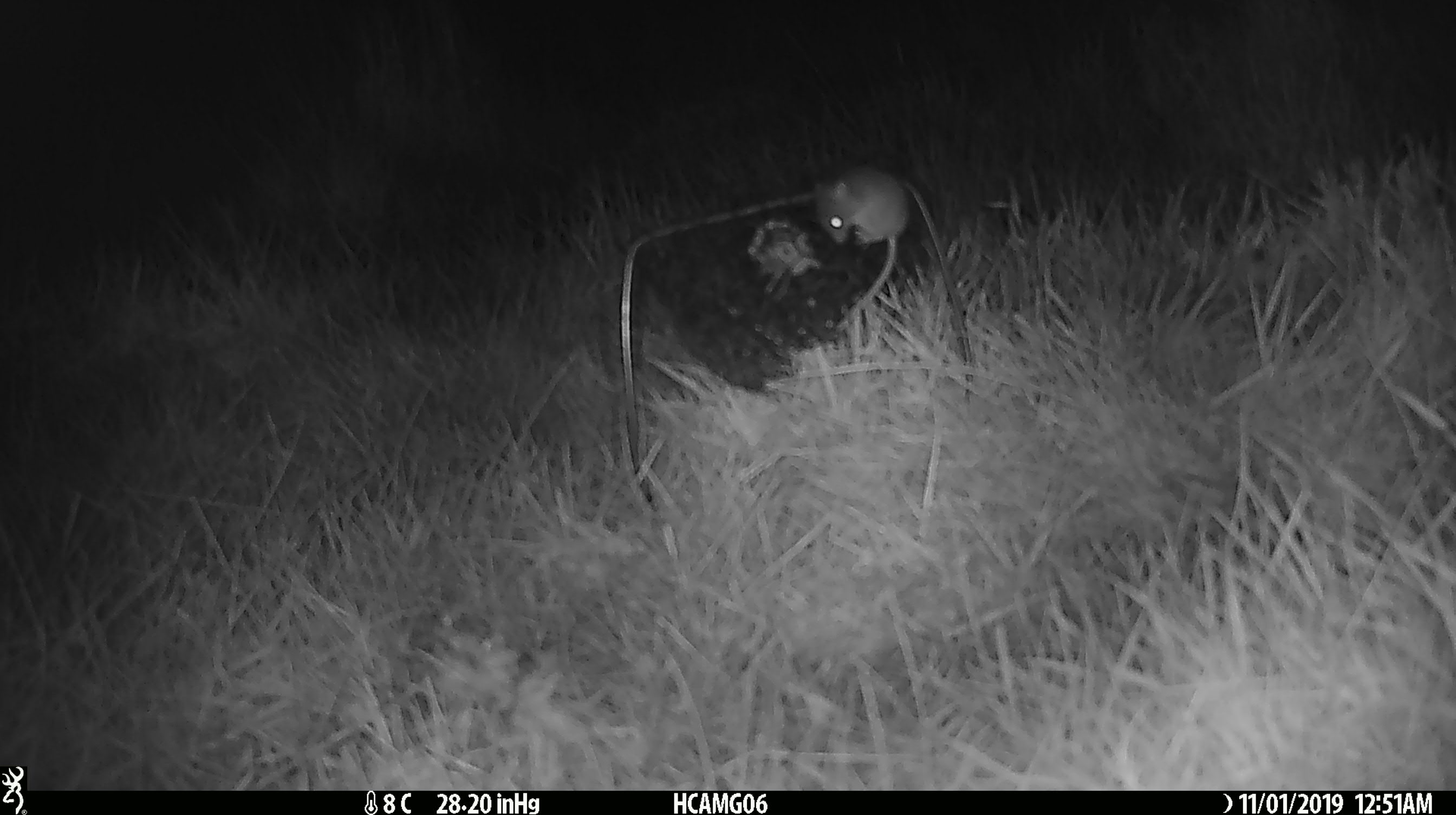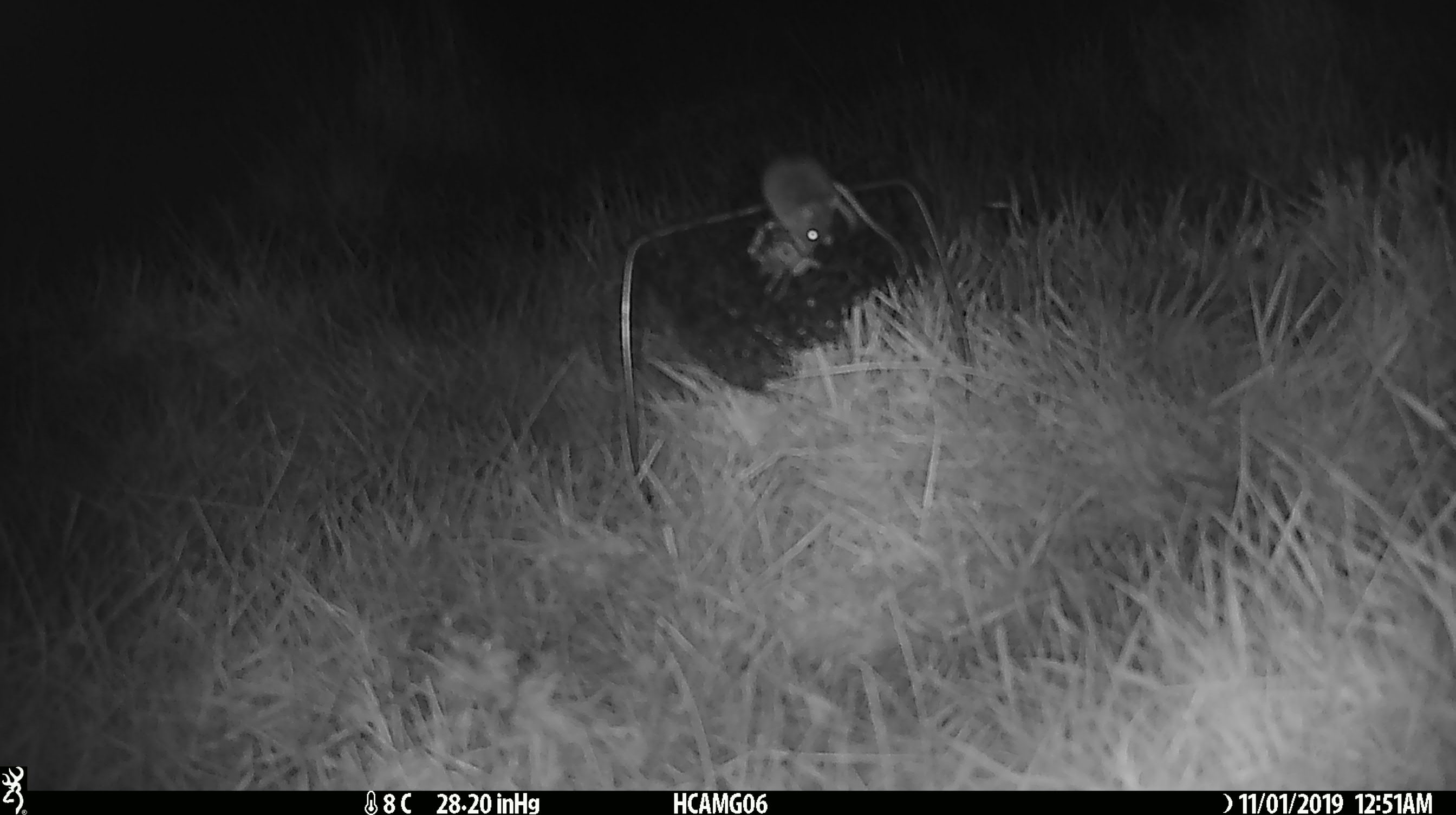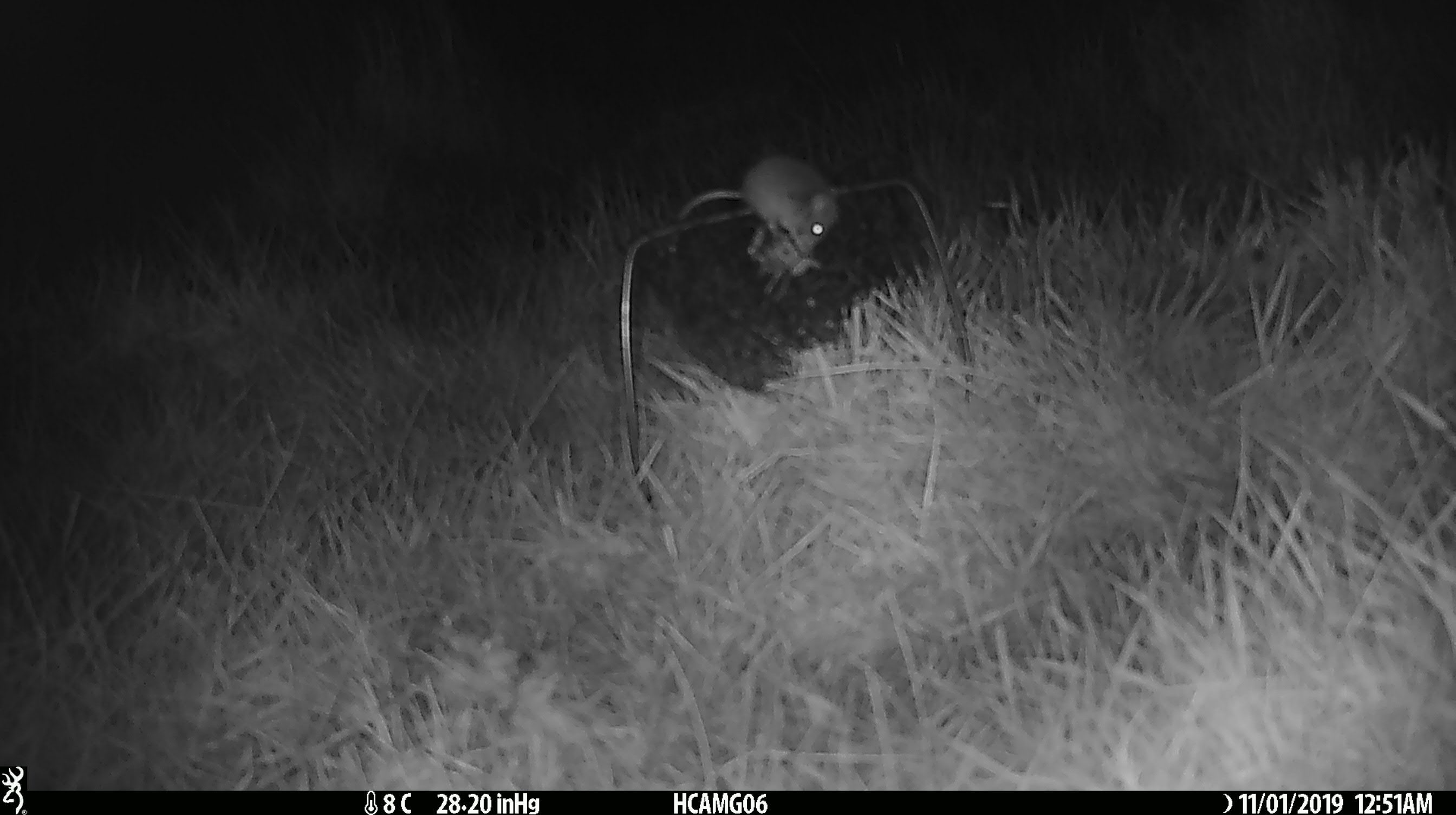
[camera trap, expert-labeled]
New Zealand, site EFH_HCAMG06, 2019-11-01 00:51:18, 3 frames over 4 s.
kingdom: Animalia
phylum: Chordata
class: Mammalia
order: Rodentia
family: Muridae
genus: Mus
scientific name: Mus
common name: mouse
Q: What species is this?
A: Mouse (Mus).